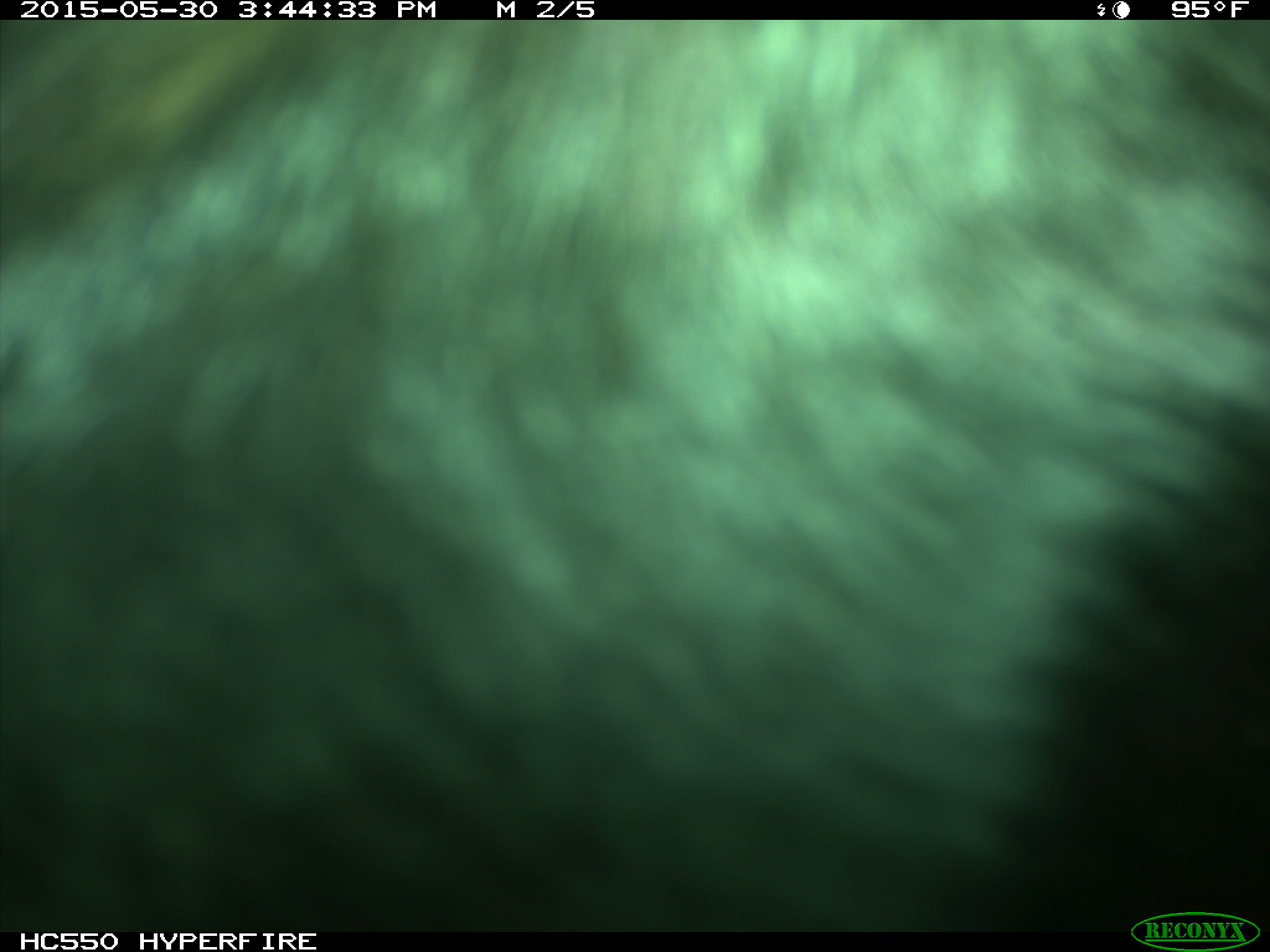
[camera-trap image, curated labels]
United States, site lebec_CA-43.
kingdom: Animalia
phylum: Chordata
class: Mammalia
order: Artiodactyla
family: Bovidae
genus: Bos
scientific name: Bos taurus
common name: domestic cow